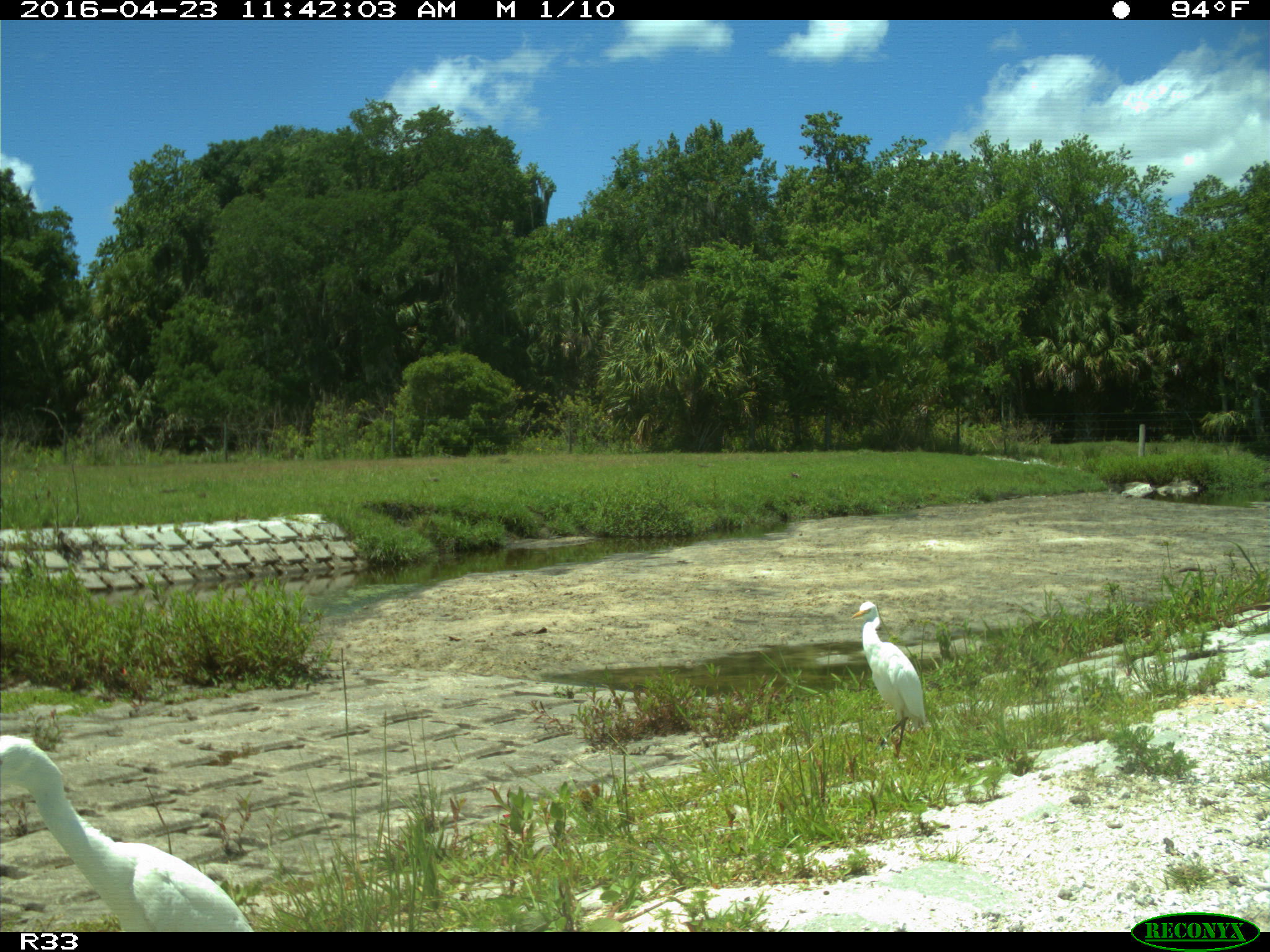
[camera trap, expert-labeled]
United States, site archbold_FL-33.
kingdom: Animalia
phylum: Chordata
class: Aves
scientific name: Aves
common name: birds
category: unidentified bird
Unidentified bird (birds) (Aves).